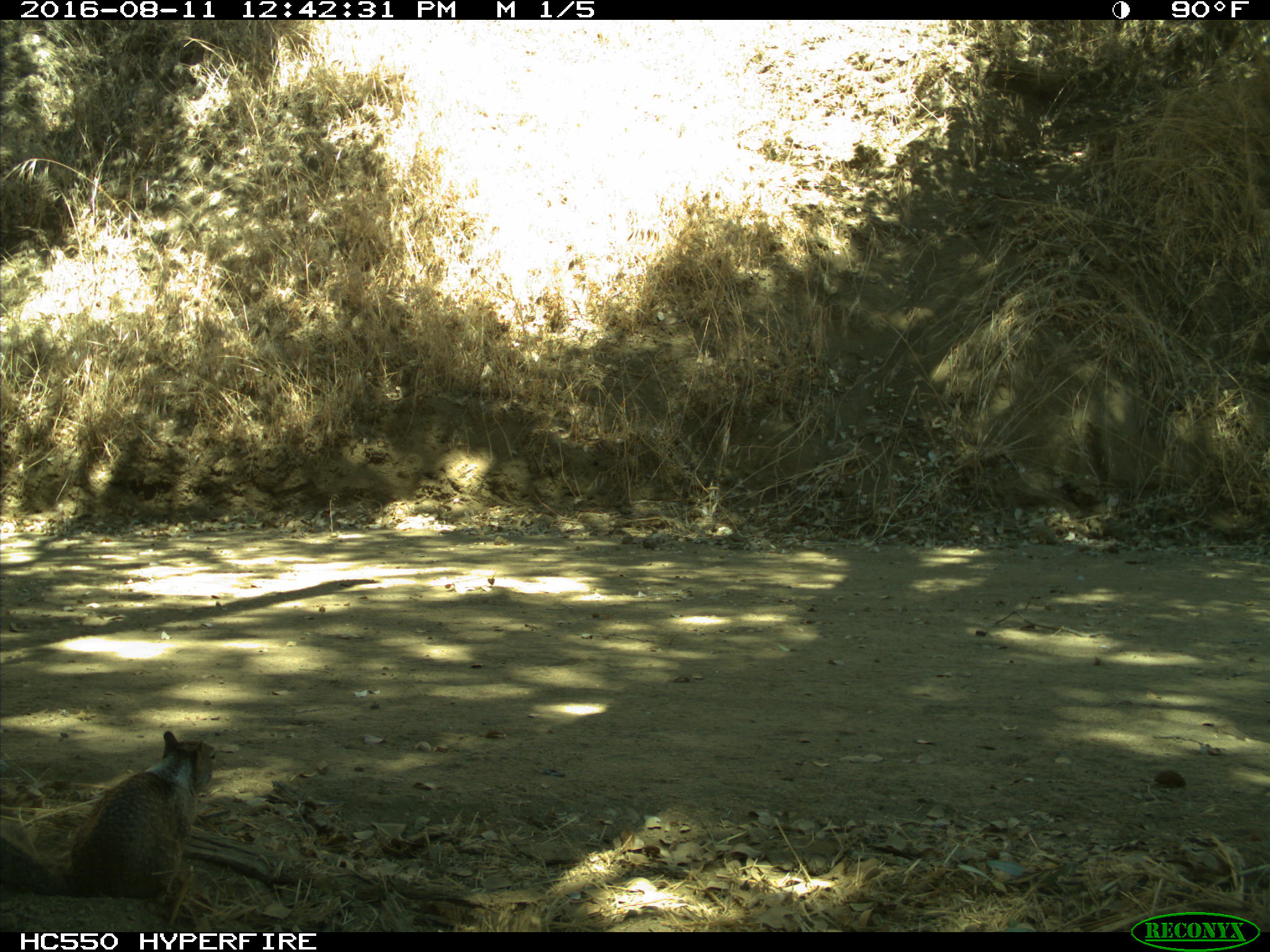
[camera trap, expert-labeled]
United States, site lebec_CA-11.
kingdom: Animalia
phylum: Chordata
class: Mammalia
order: Rodentia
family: Sciuridae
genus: Otospermophilus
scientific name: Otospermophilus beecheyi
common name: california ground squirrel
Otospermophilus beecheyi (california ground squirrel).